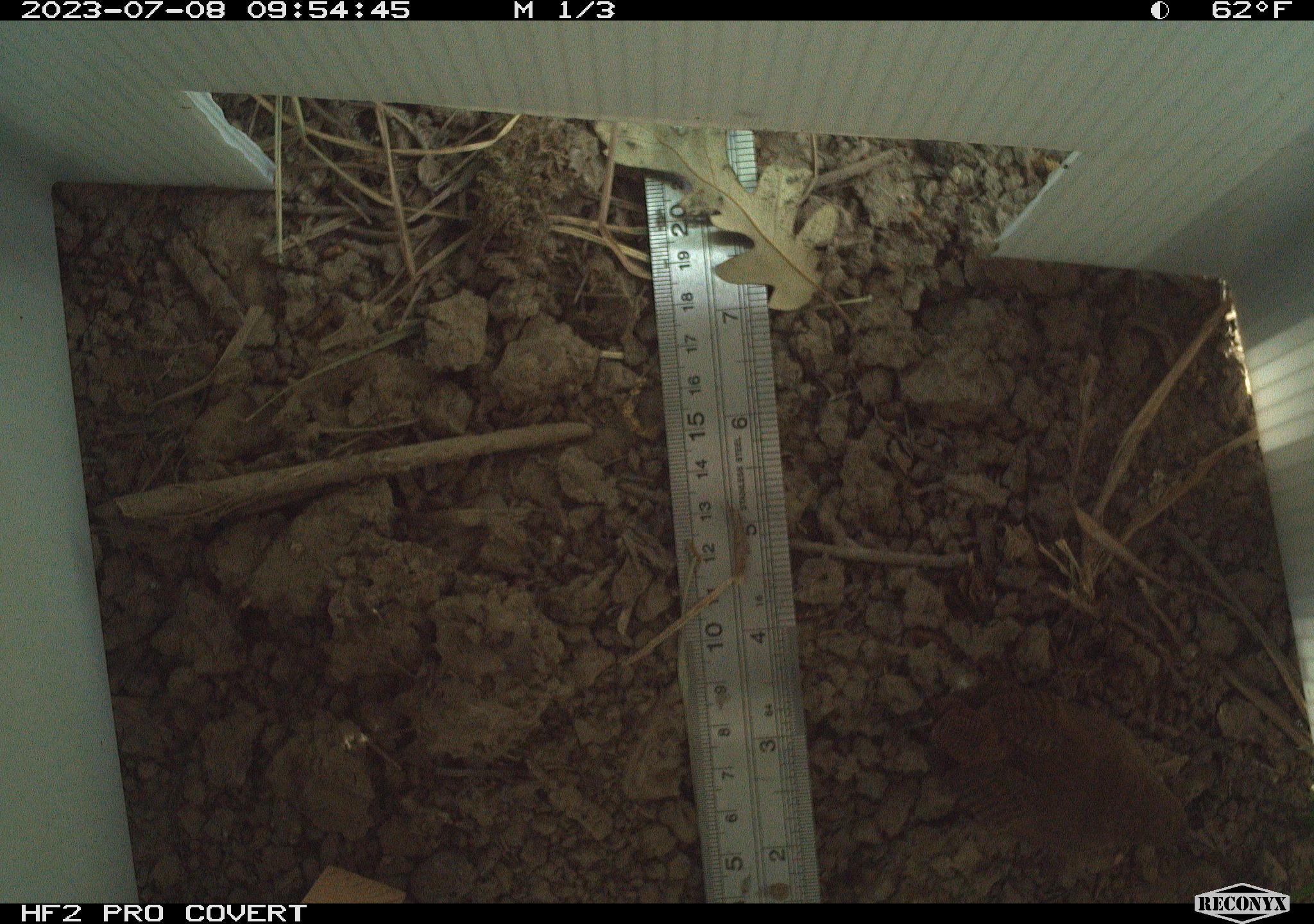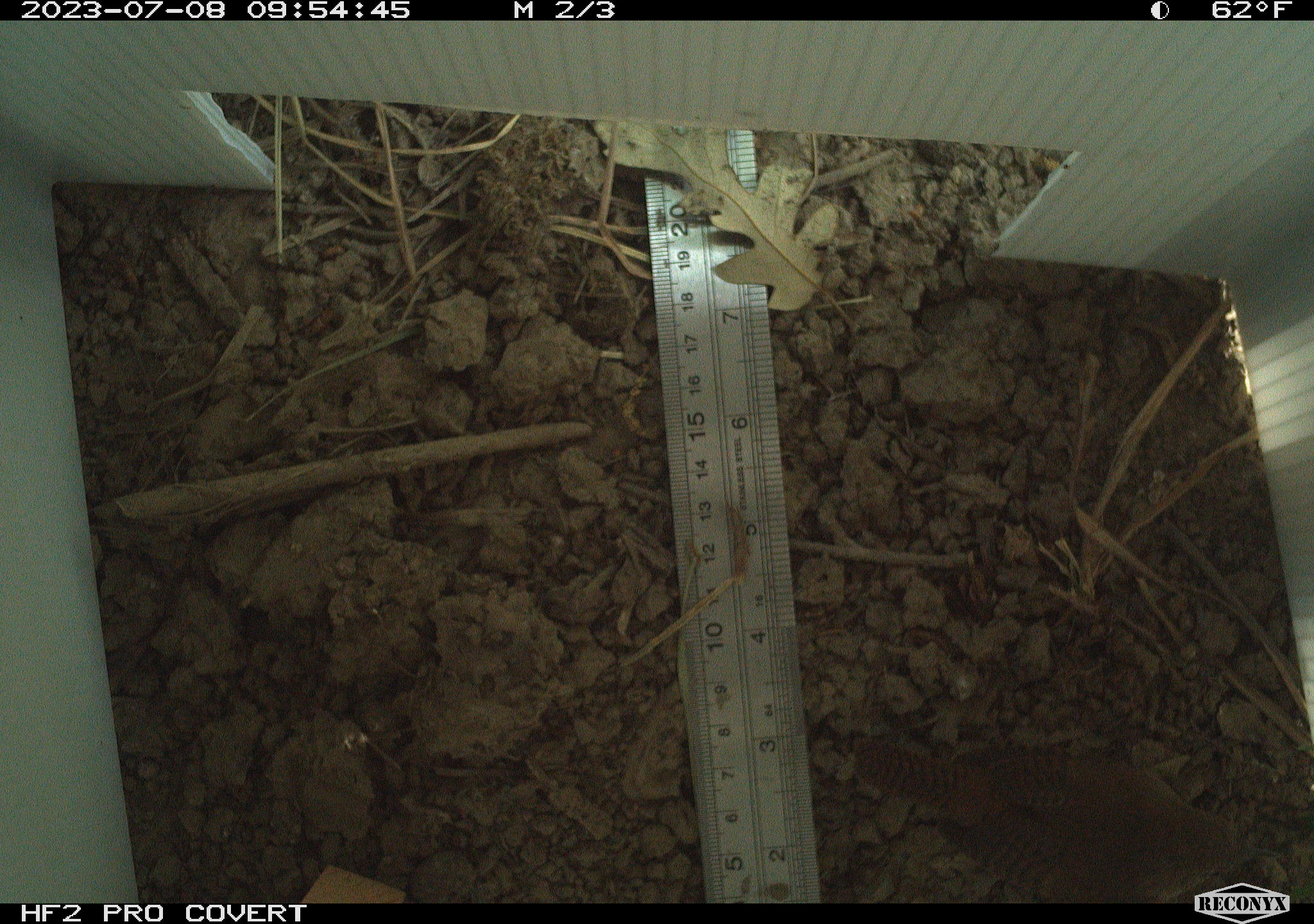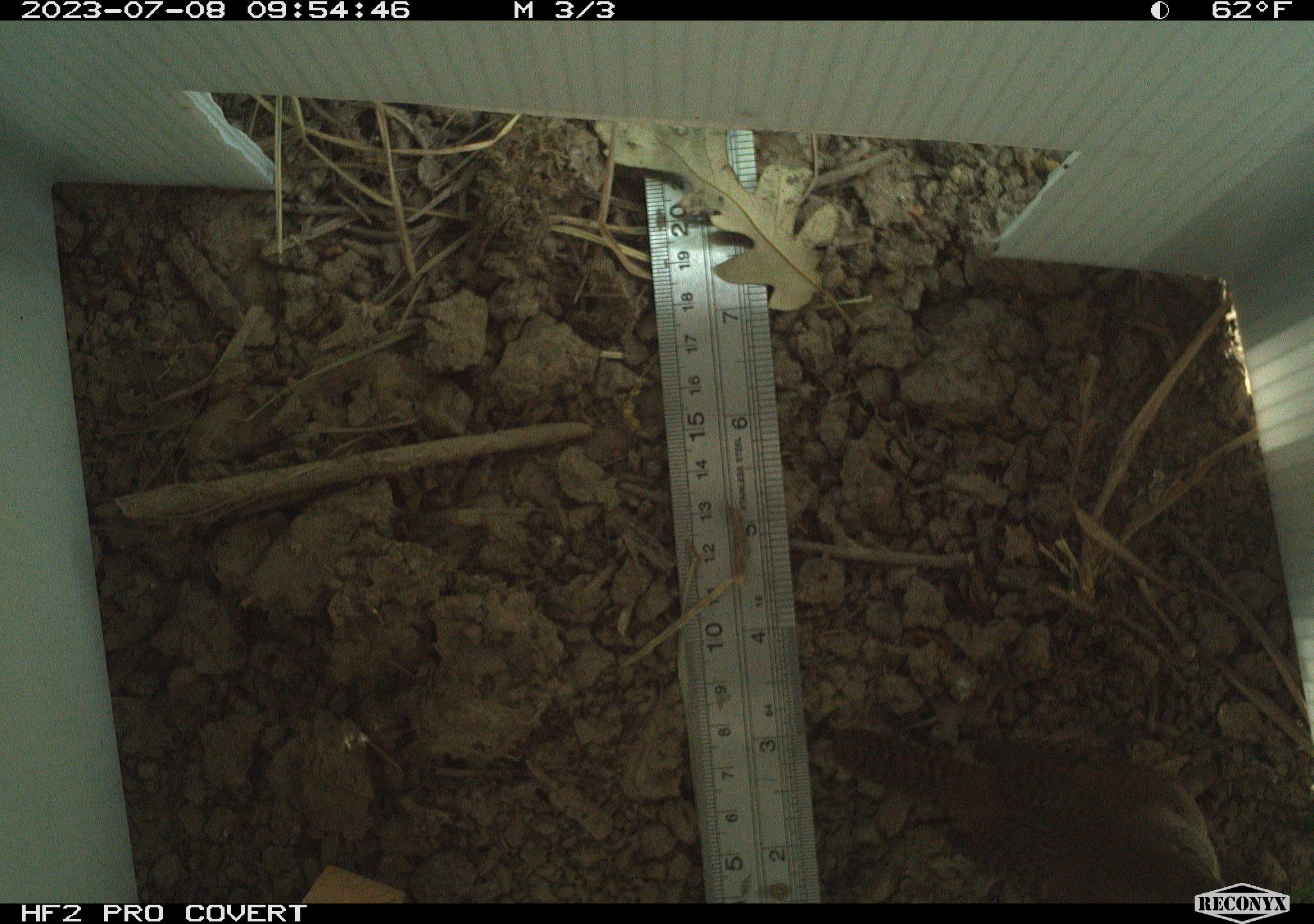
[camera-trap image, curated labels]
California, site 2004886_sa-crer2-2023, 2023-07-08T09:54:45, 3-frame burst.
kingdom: Animalia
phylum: Chordata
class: Aves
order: Passeriformes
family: Troglodytidae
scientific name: Troglodytidae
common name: wren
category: troglodytidae family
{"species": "troglodytidae family (wren) (Troglodytidae)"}